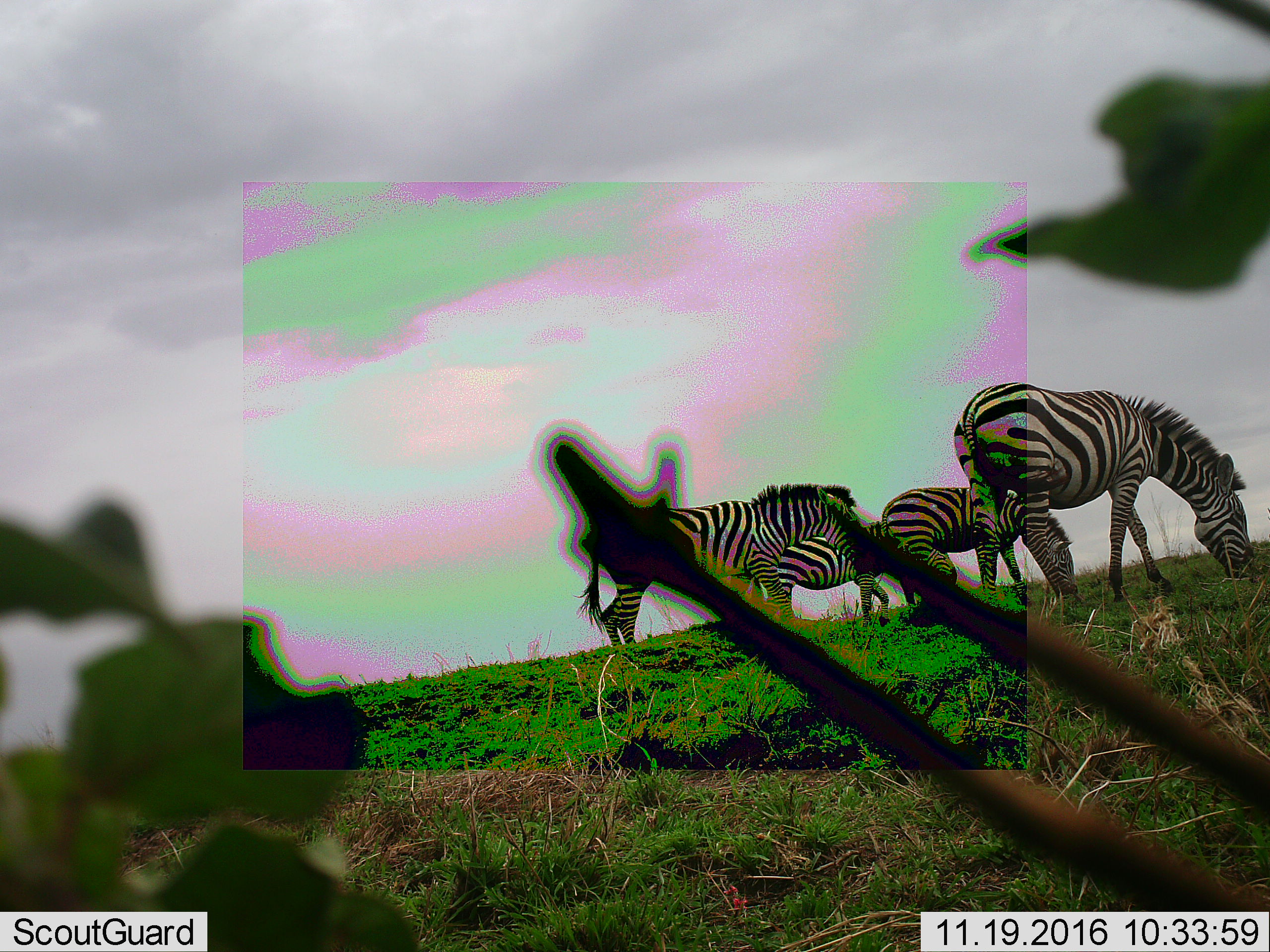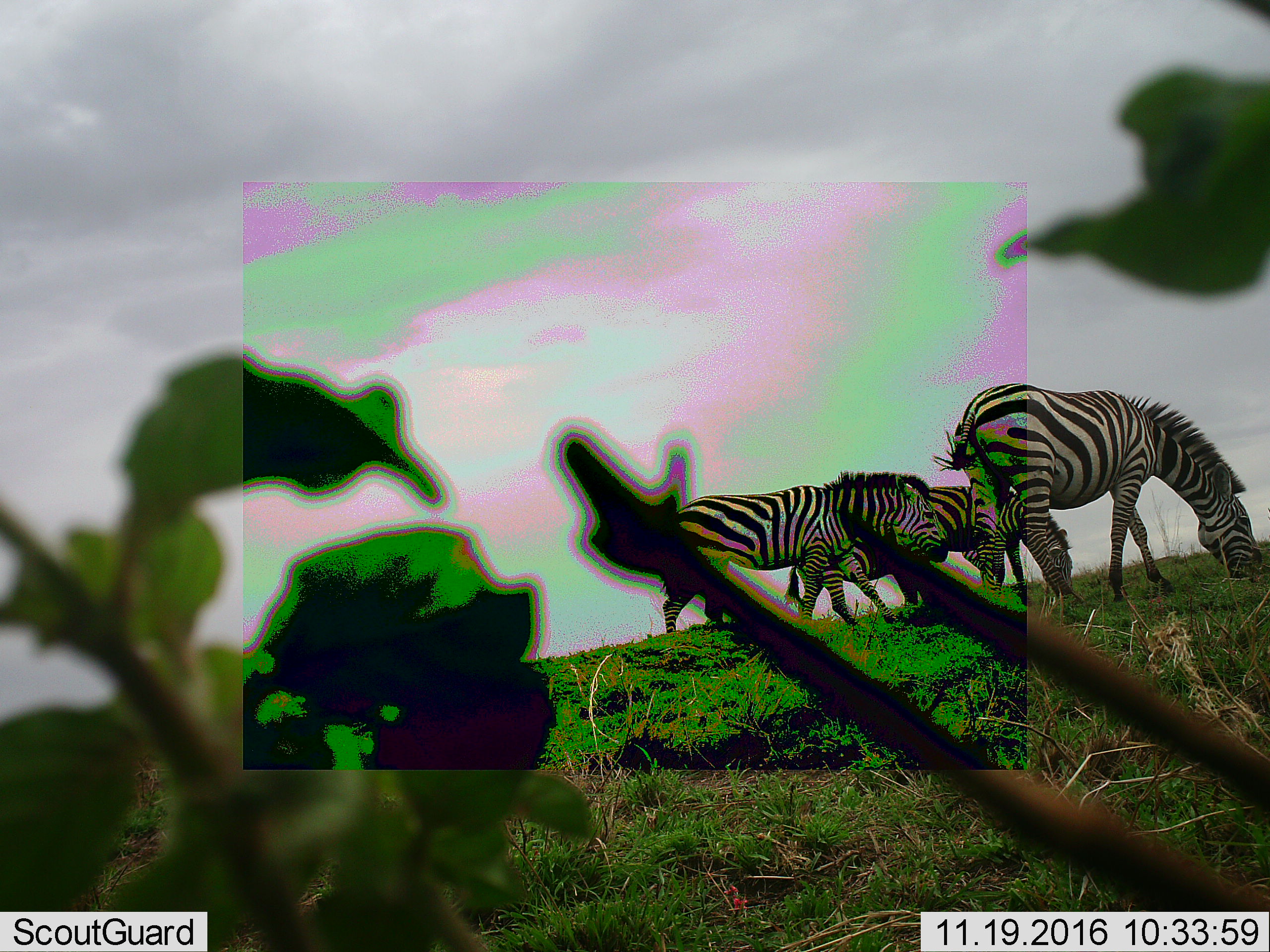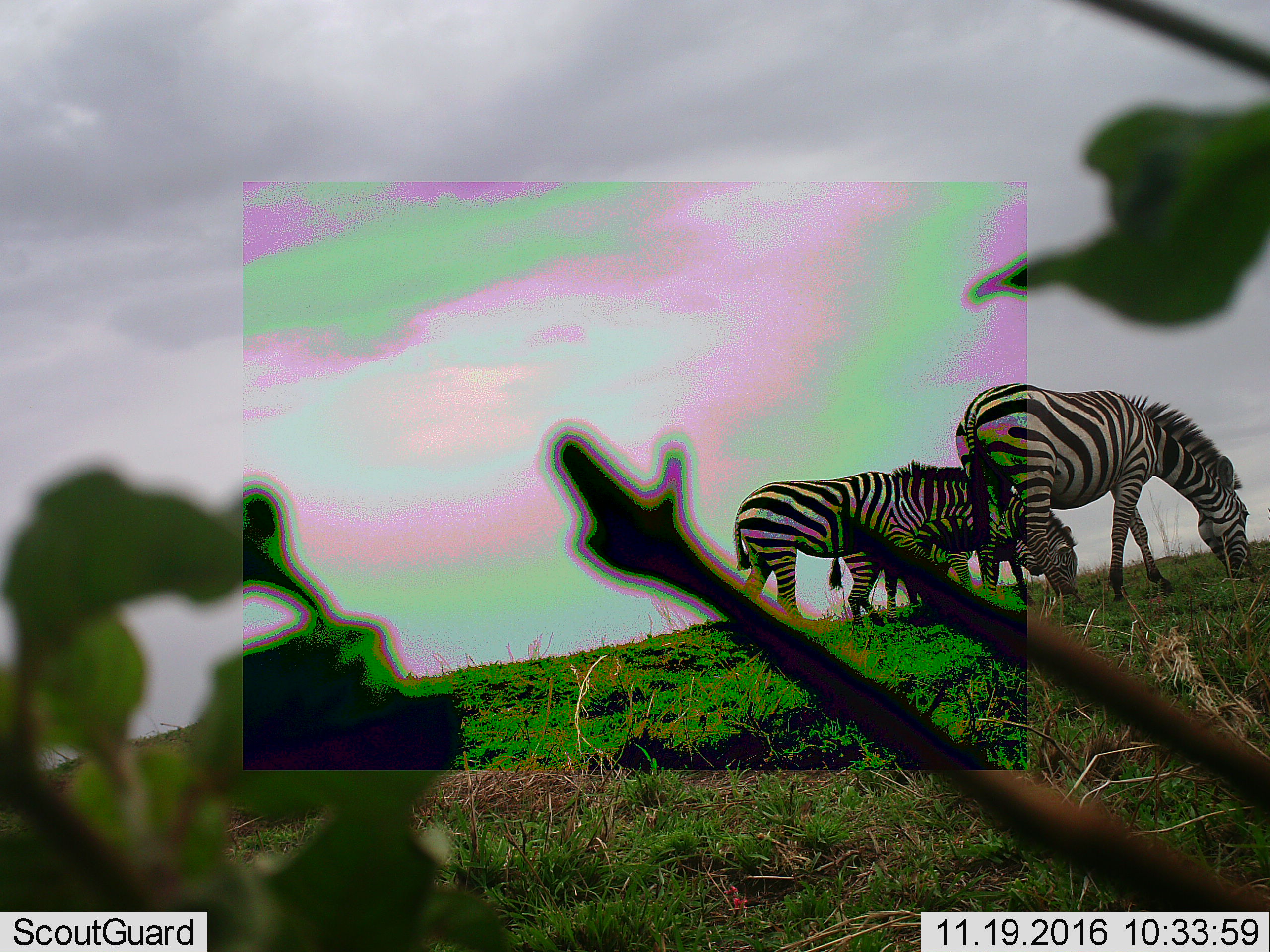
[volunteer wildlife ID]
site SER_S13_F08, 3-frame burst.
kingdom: Animalia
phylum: Chordata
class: Mammalia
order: Perissodactyla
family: Equidae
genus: Equus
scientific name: Equus quagga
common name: plains zebra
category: zebraplains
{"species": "zebraplains (plains zebra) (Equus quagga)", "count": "4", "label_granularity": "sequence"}